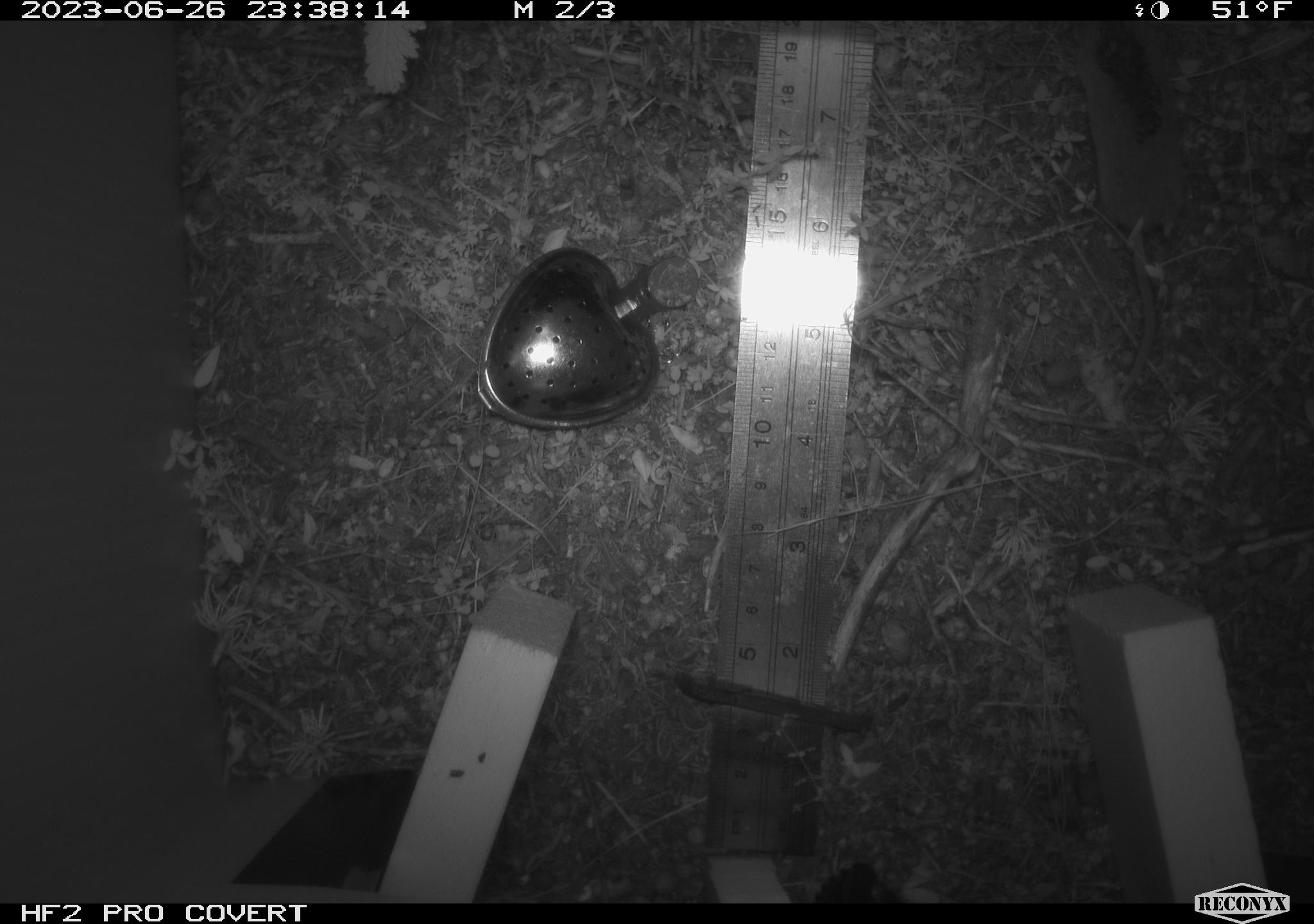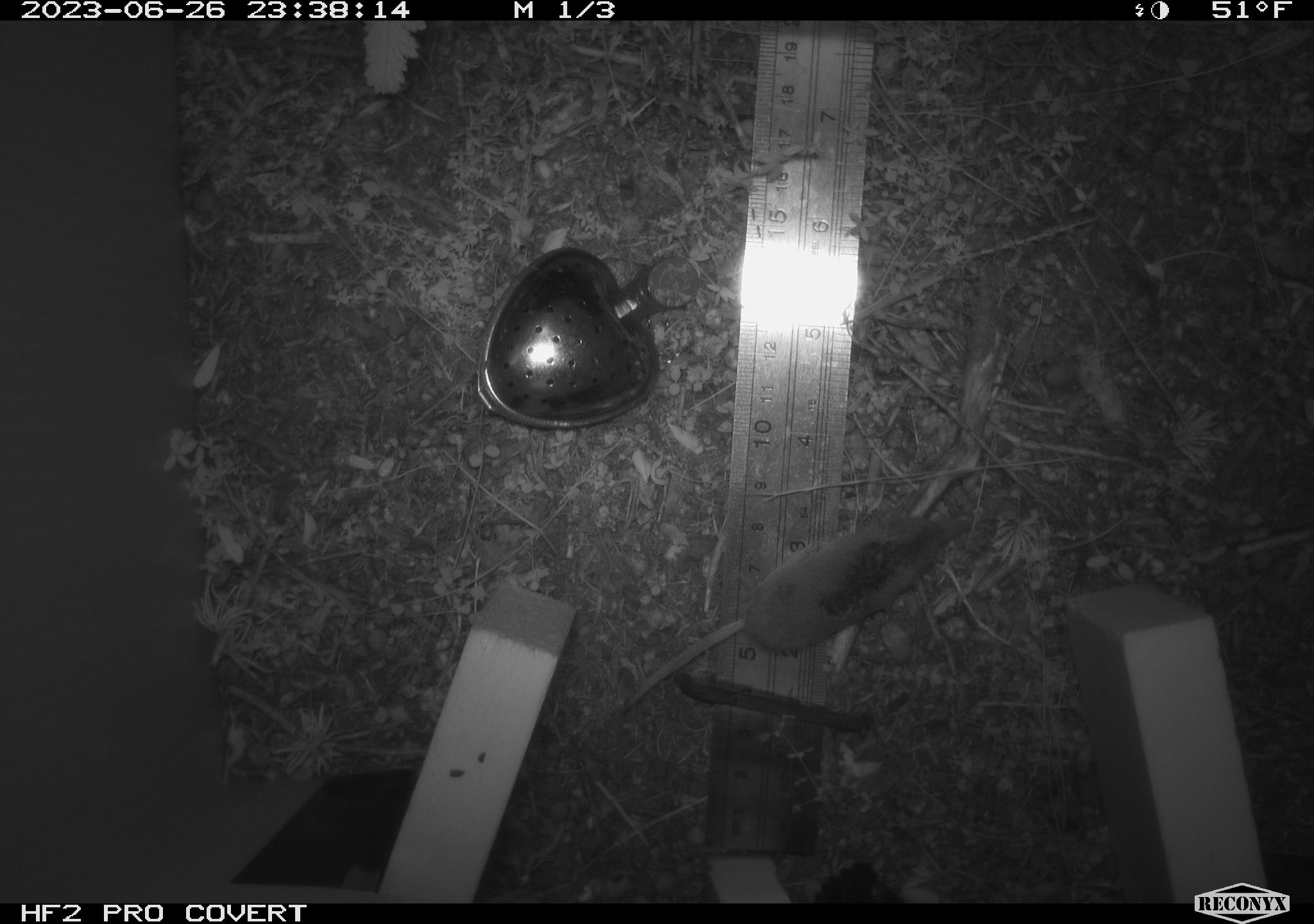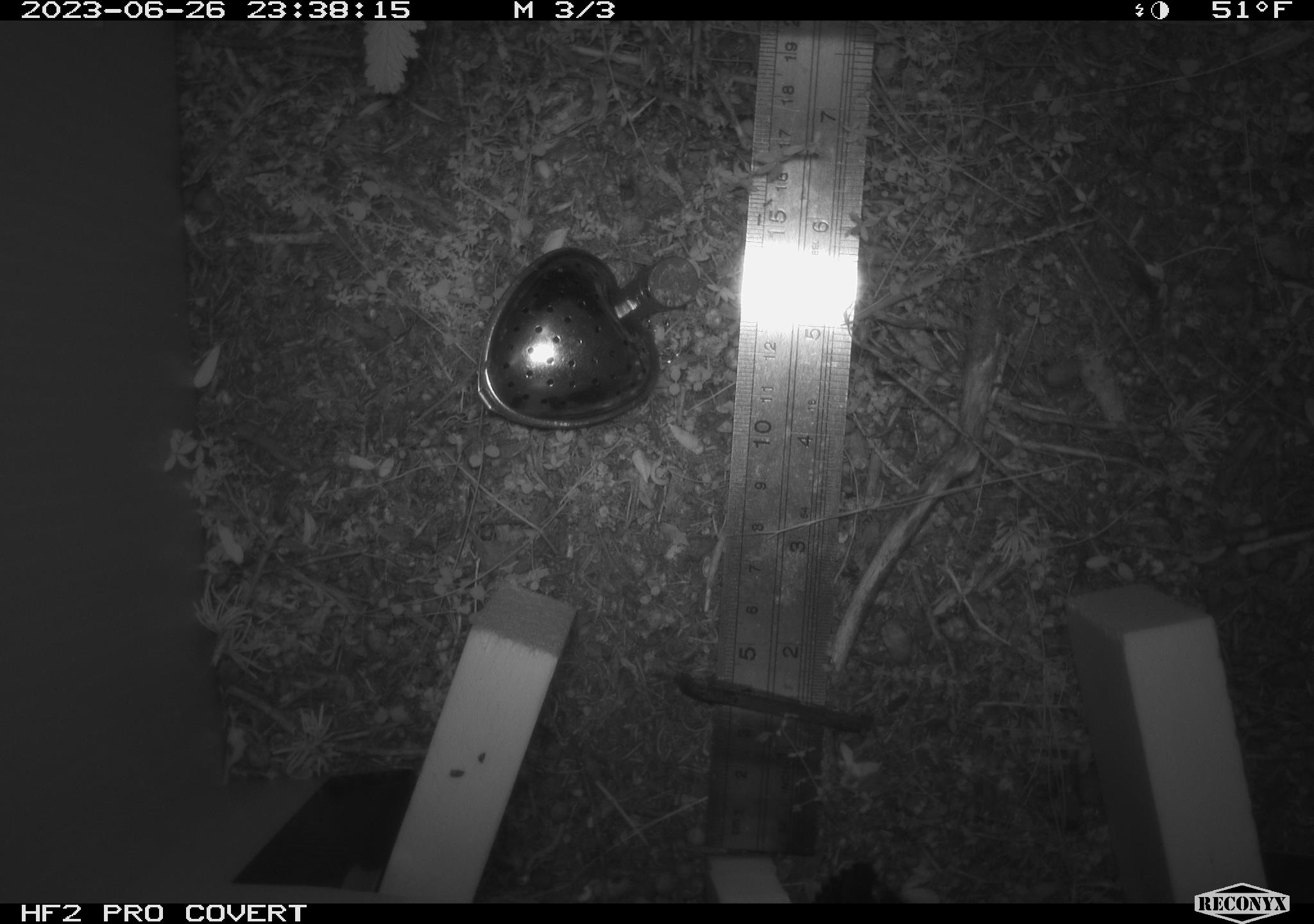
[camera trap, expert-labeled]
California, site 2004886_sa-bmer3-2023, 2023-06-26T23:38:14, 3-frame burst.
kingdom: Animalia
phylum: Chordata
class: Mammalia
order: Eulipotyphla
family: Soricidae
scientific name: Soricidae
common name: shrews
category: soricidae family